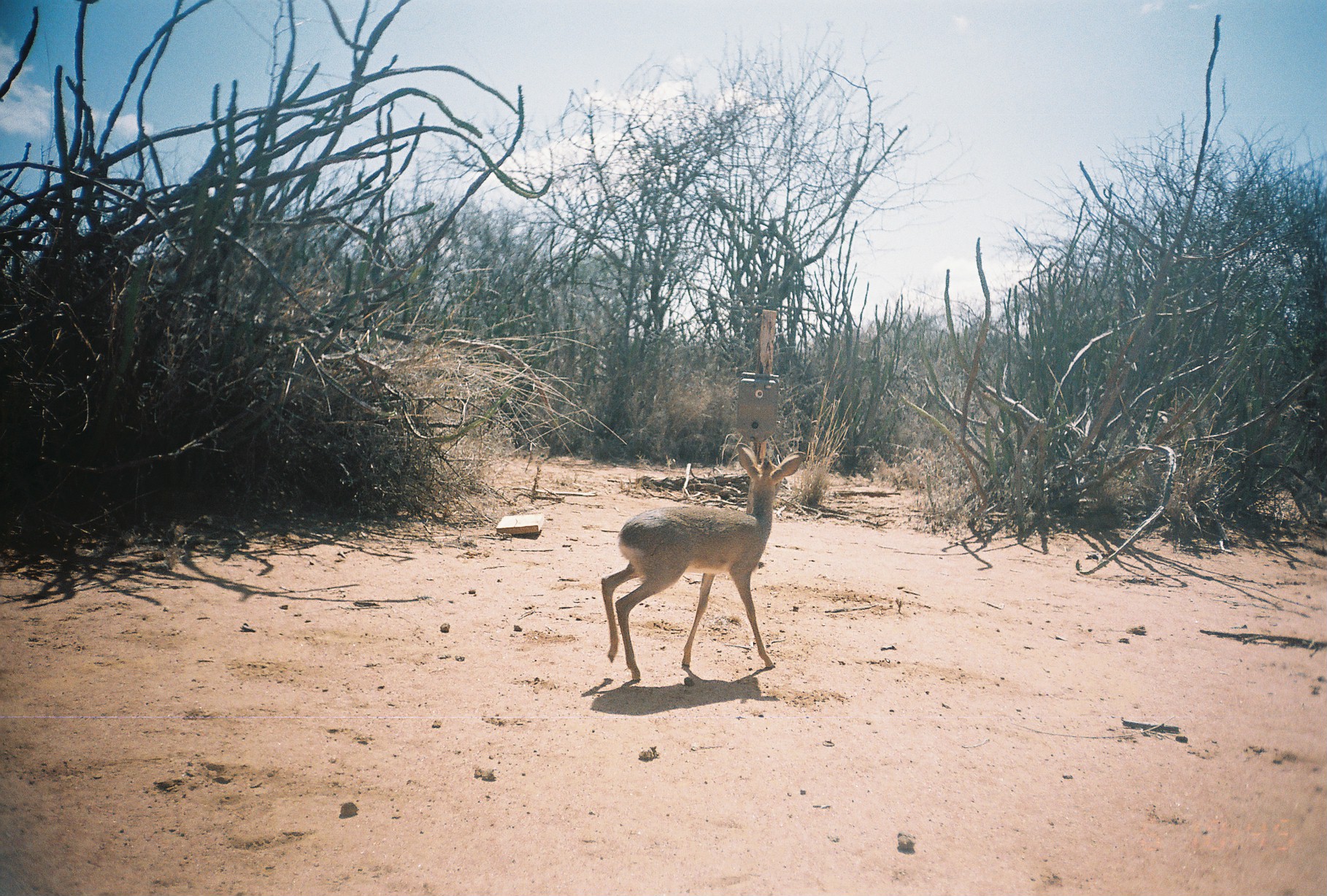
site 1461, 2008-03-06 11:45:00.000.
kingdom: Animalia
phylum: Chordata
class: Mammalia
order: Artiodactyla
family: Bovidae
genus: Madoqua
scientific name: Madoqua guentheri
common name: günther's dik-dik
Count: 1.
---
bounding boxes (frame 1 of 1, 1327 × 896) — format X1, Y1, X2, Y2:
madoqua guentheri: 600, 442, 806, 680